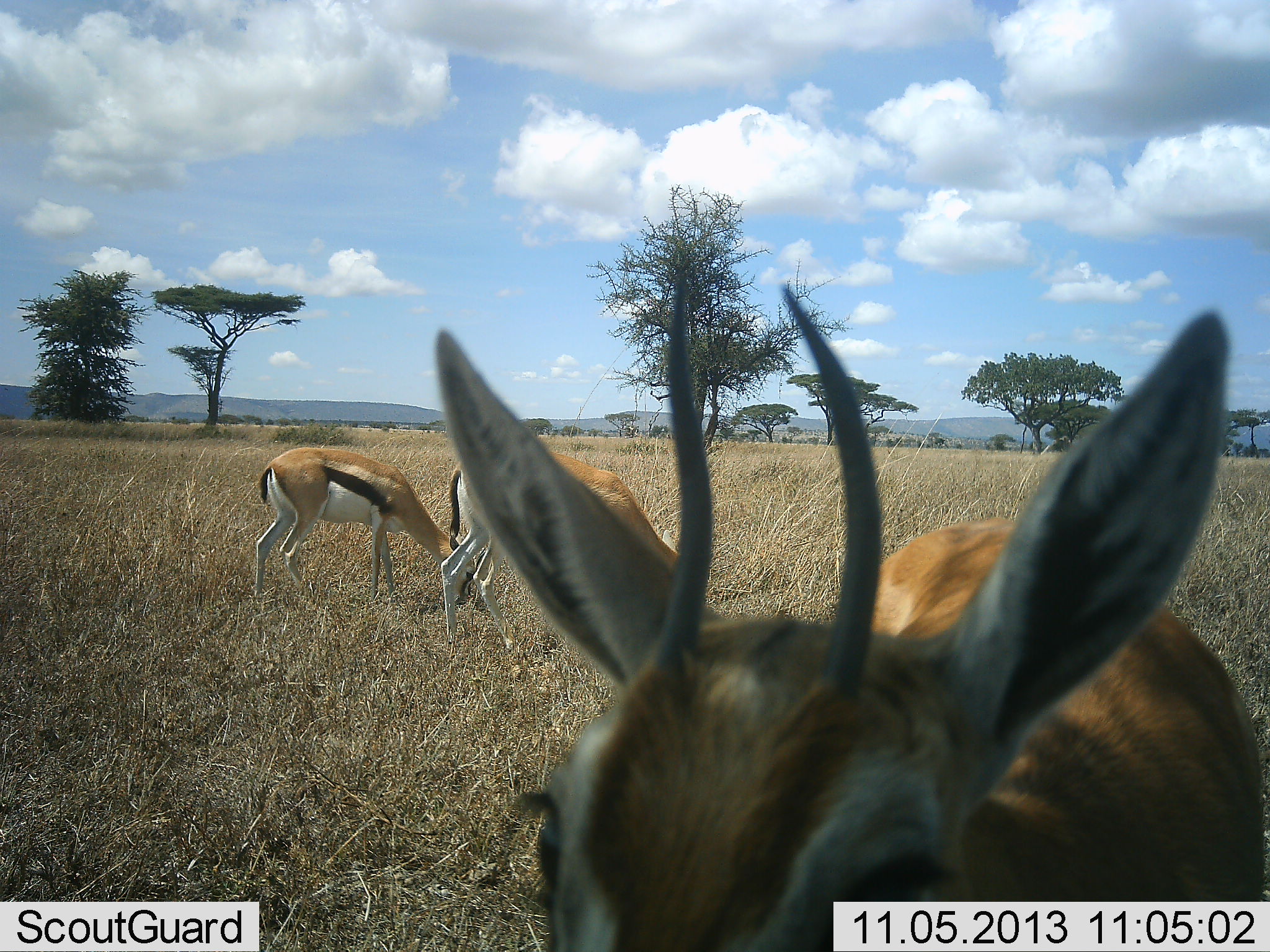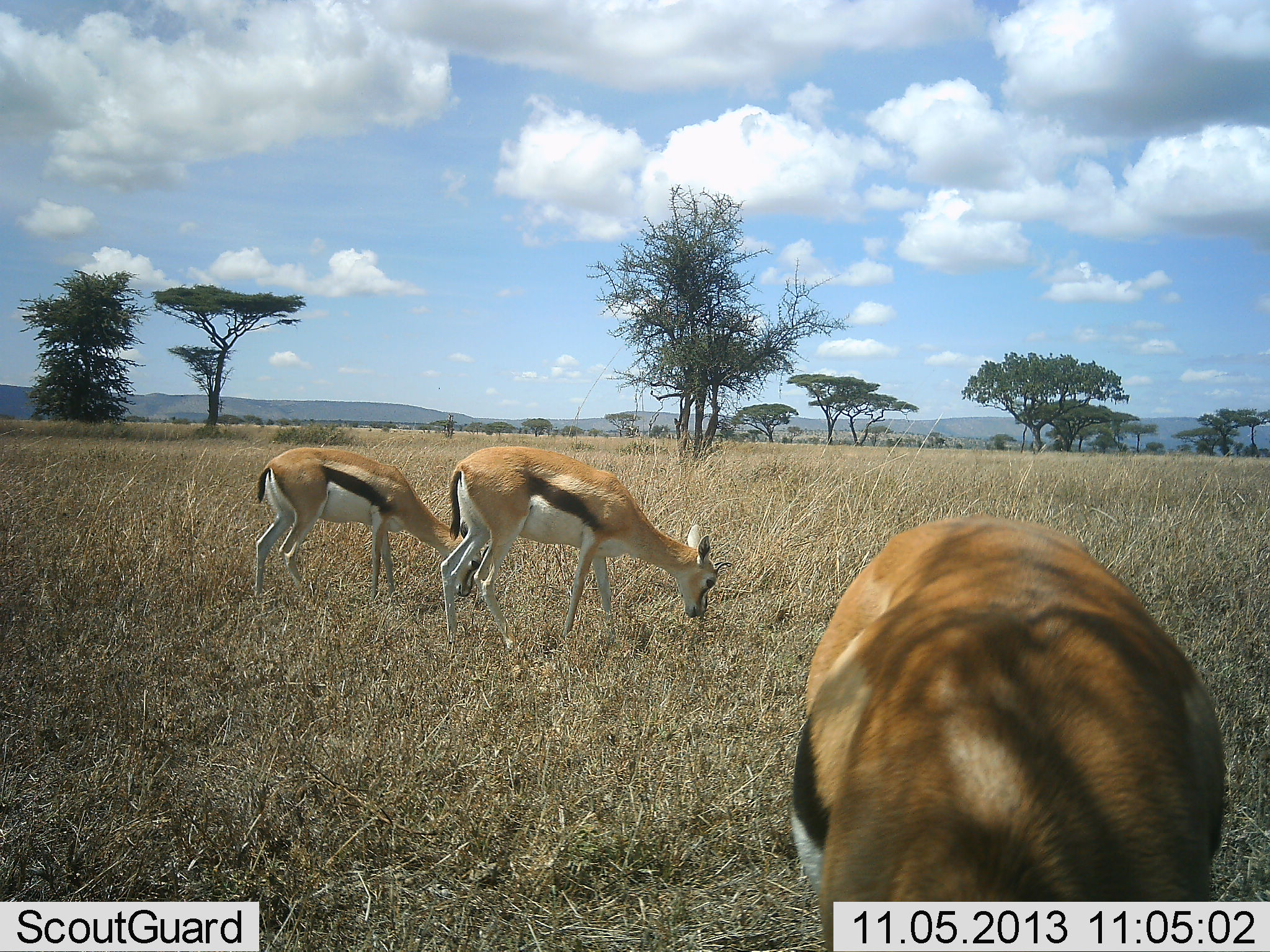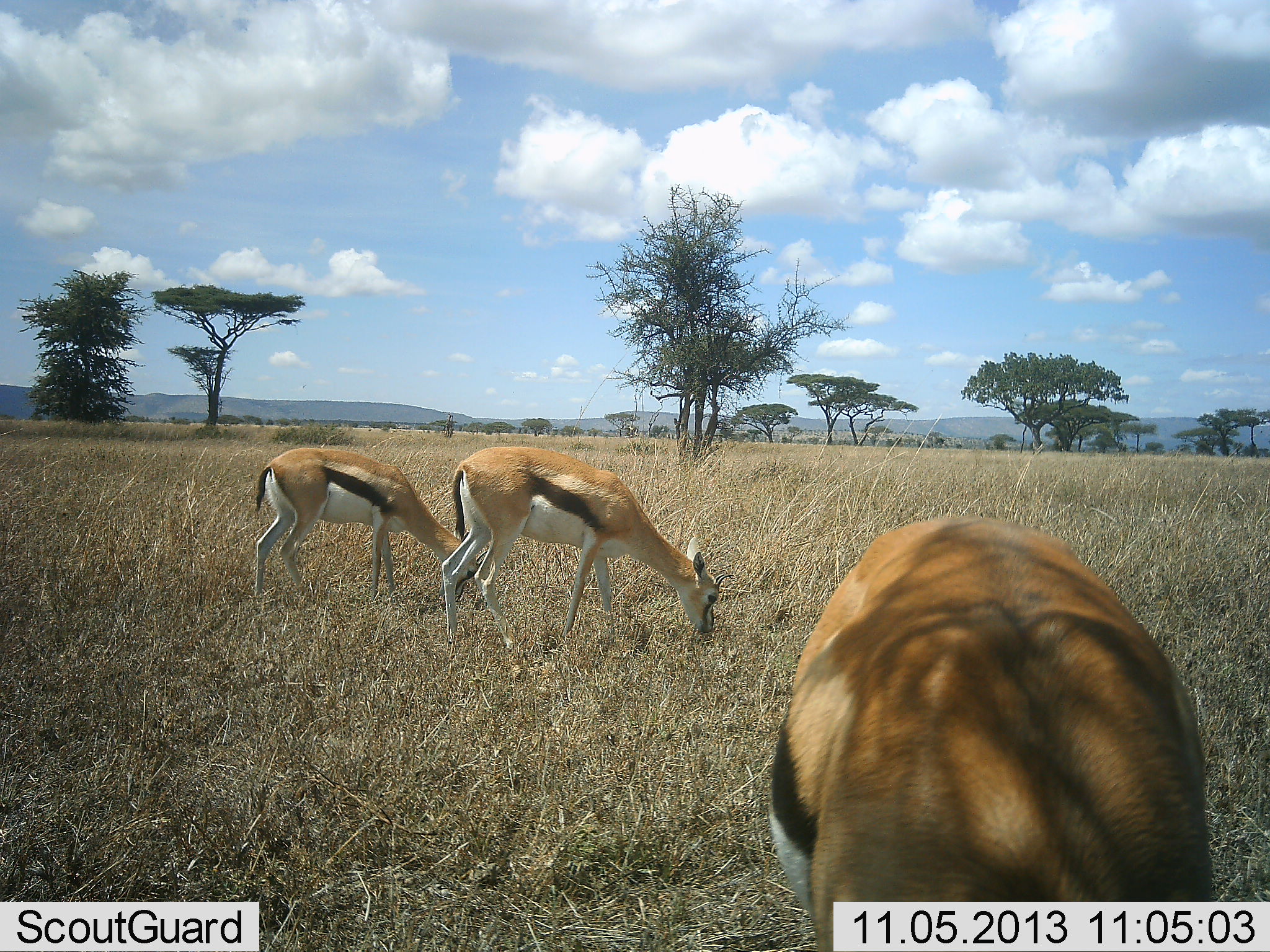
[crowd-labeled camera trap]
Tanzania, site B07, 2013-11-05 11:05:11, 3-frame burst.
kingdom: Animalia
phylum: Chordata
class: Mammalia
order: Artiodactyla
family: Bovidae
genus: Eudorcas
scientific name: Eudorcas thomsonii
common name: thomson's gazelle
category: gazellethomsons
Gazellethomsons (thomson's gazelle) (Eudorcas thomsonii), count 3. Behavior (volunteer vote fractions): standing 30%, resting 0%, moving 10%, interacting 10%. Young present (vote fraction): 10%. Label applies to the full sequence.